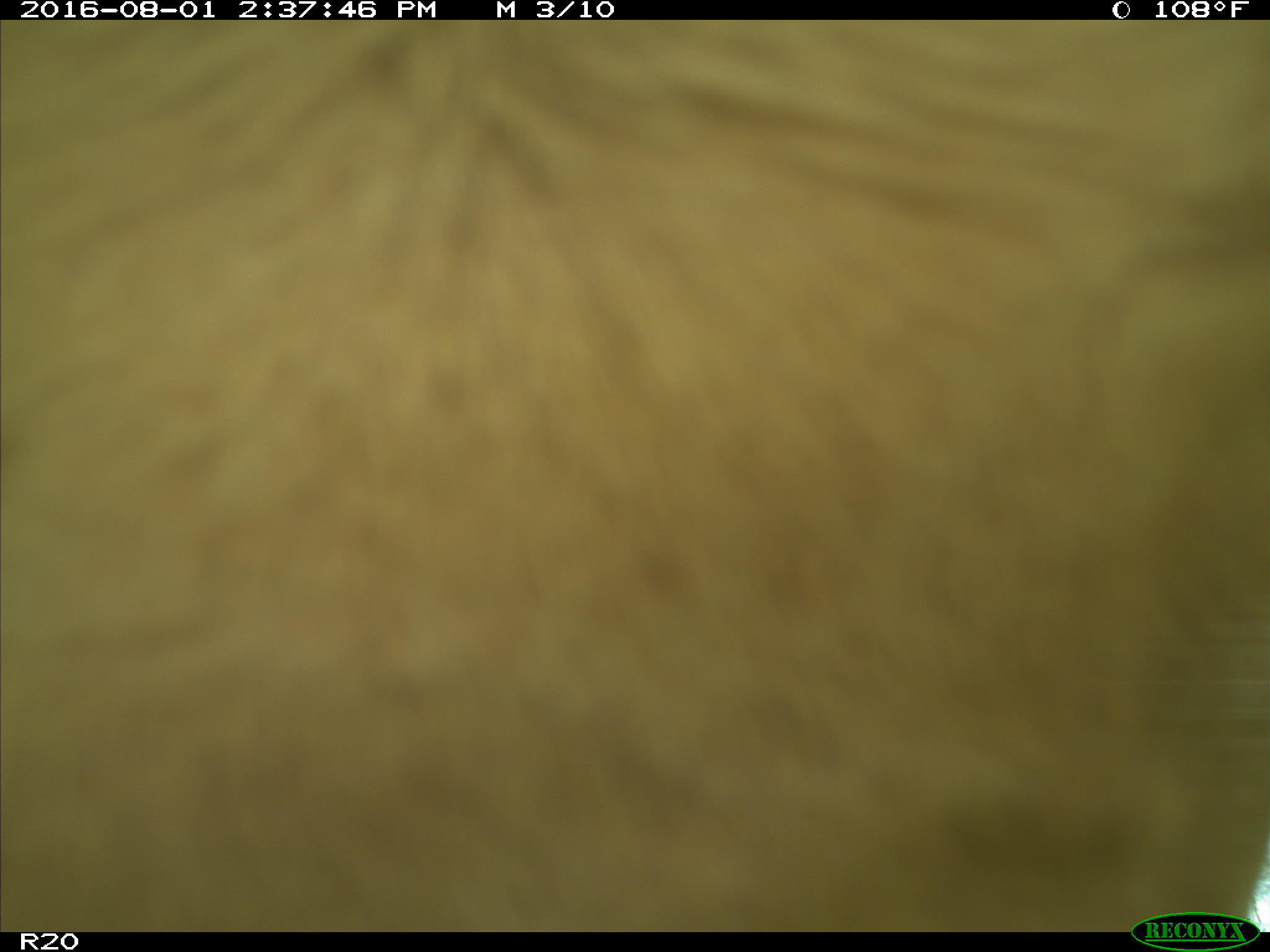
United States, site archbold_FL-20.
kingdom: Animalia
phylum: Chordata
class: Mammalia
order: Artiodactyla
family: Bovidae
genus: Bos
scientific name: Bos taurus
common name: domestic cow